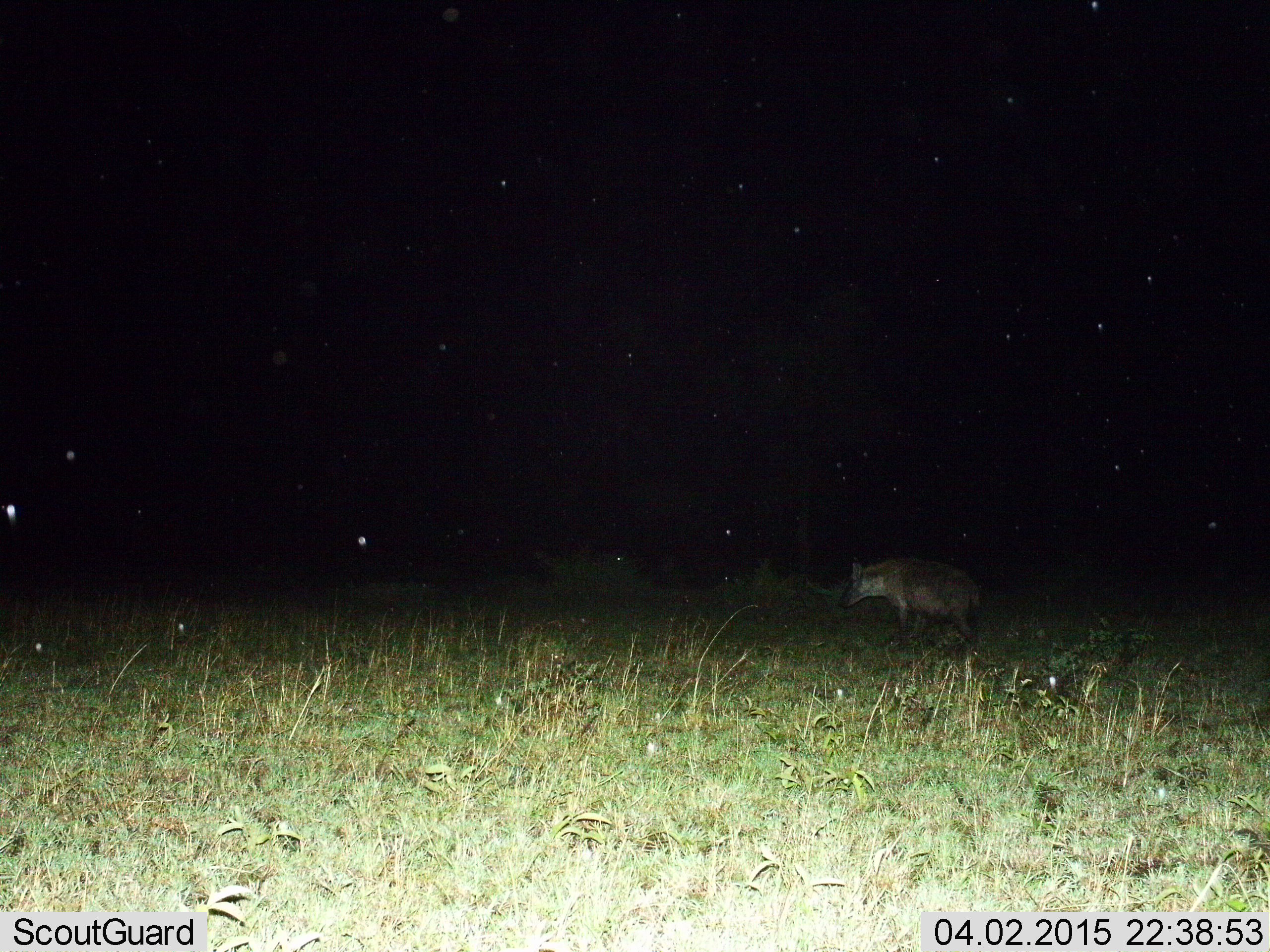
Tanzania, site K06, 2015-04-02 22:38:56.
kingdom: Animalia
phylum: Chordata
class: Mammalia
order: Carnivora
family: Hyaenidae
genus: Crocuta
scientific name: Crocuta crocuta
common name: spotted hyena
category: hyenaspotted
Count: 1.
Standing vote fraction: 40%.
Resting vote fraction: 0%.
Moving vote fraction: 70%.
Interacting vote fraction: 0%.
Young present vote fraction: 0%.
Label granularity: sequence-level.